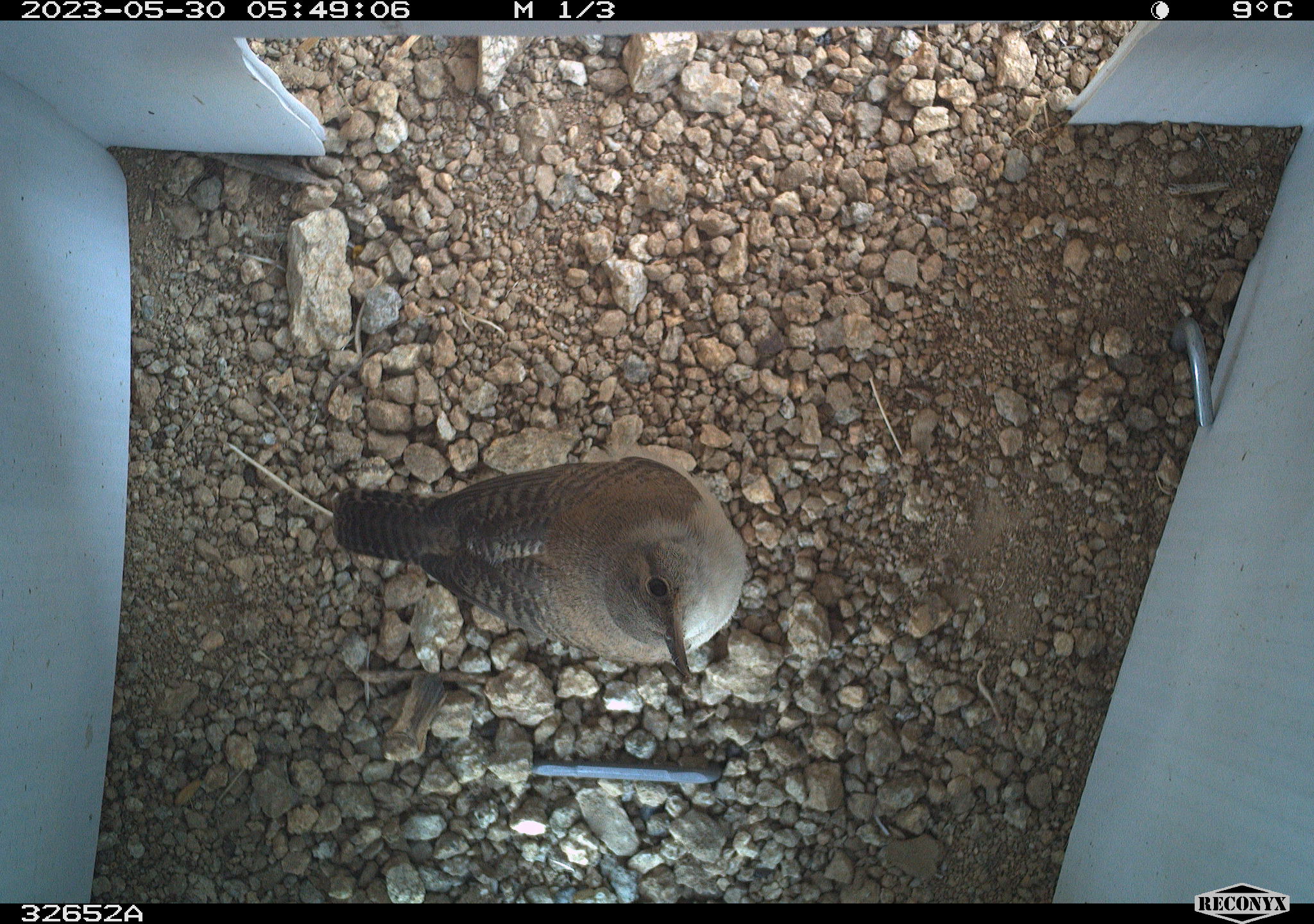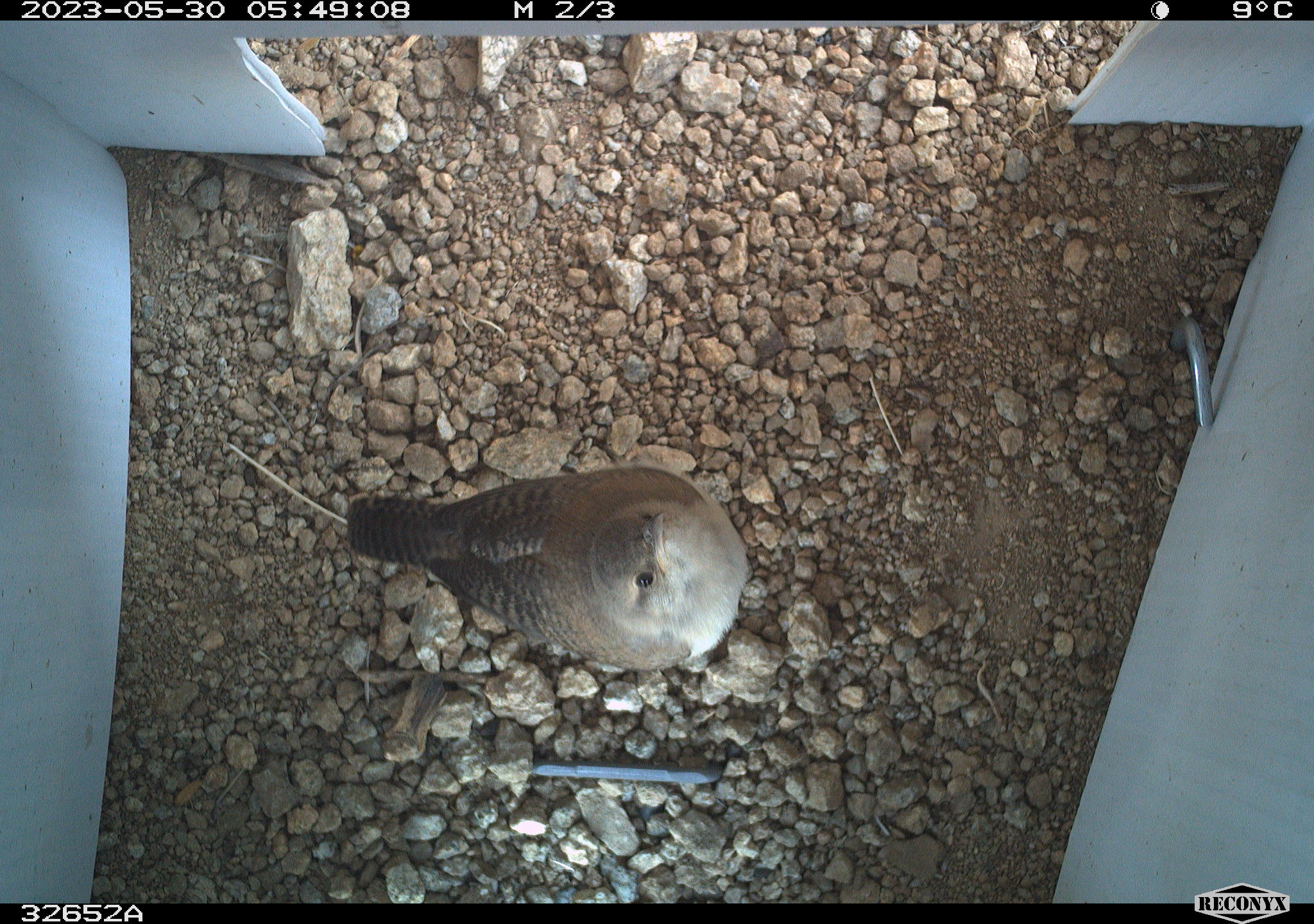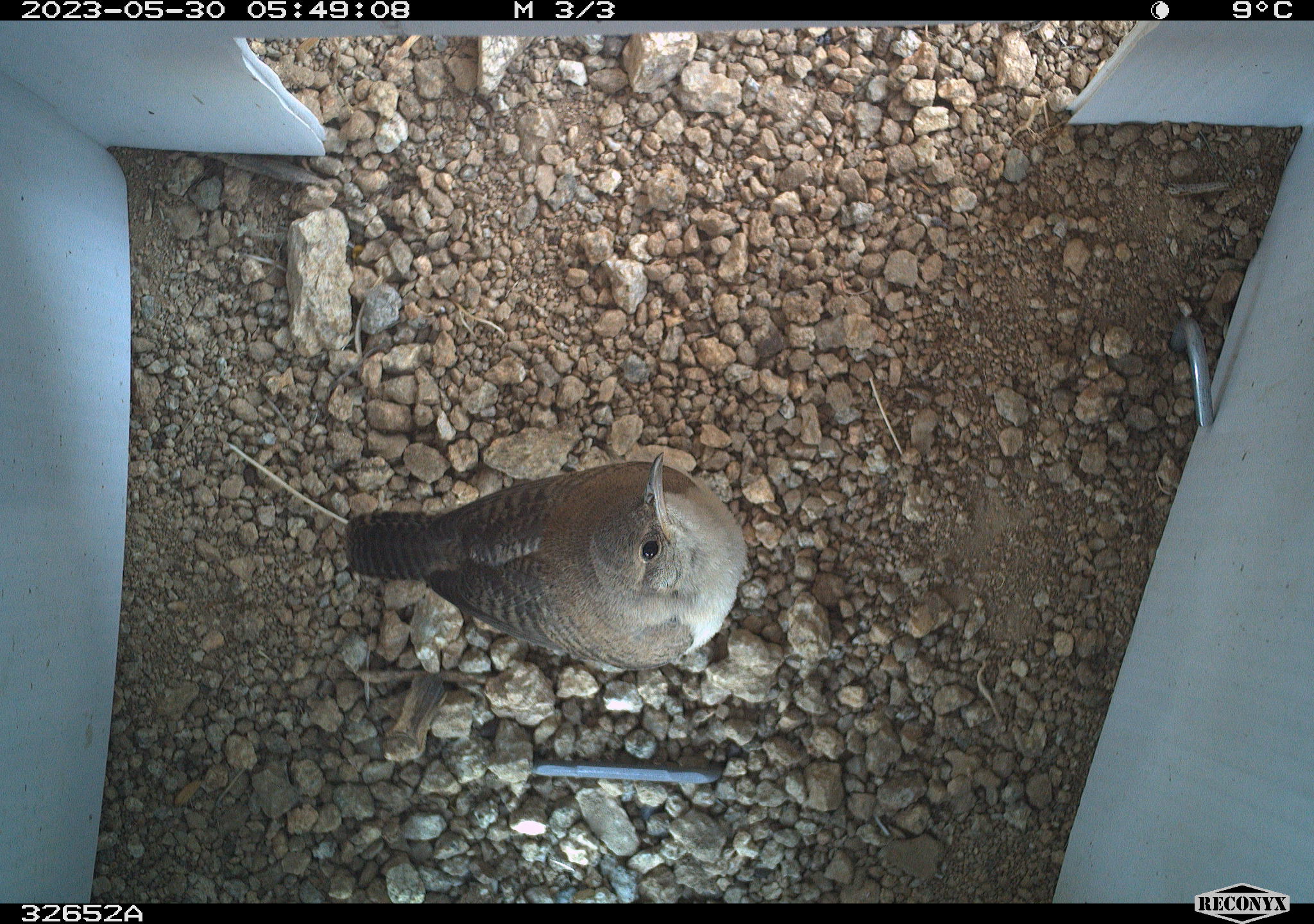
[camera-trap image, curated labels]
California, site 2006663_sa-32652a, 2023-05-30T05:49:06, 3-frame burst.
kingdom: Animalia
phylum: Chordata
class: Aves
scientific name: Aves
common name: bird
Bird (Aves).